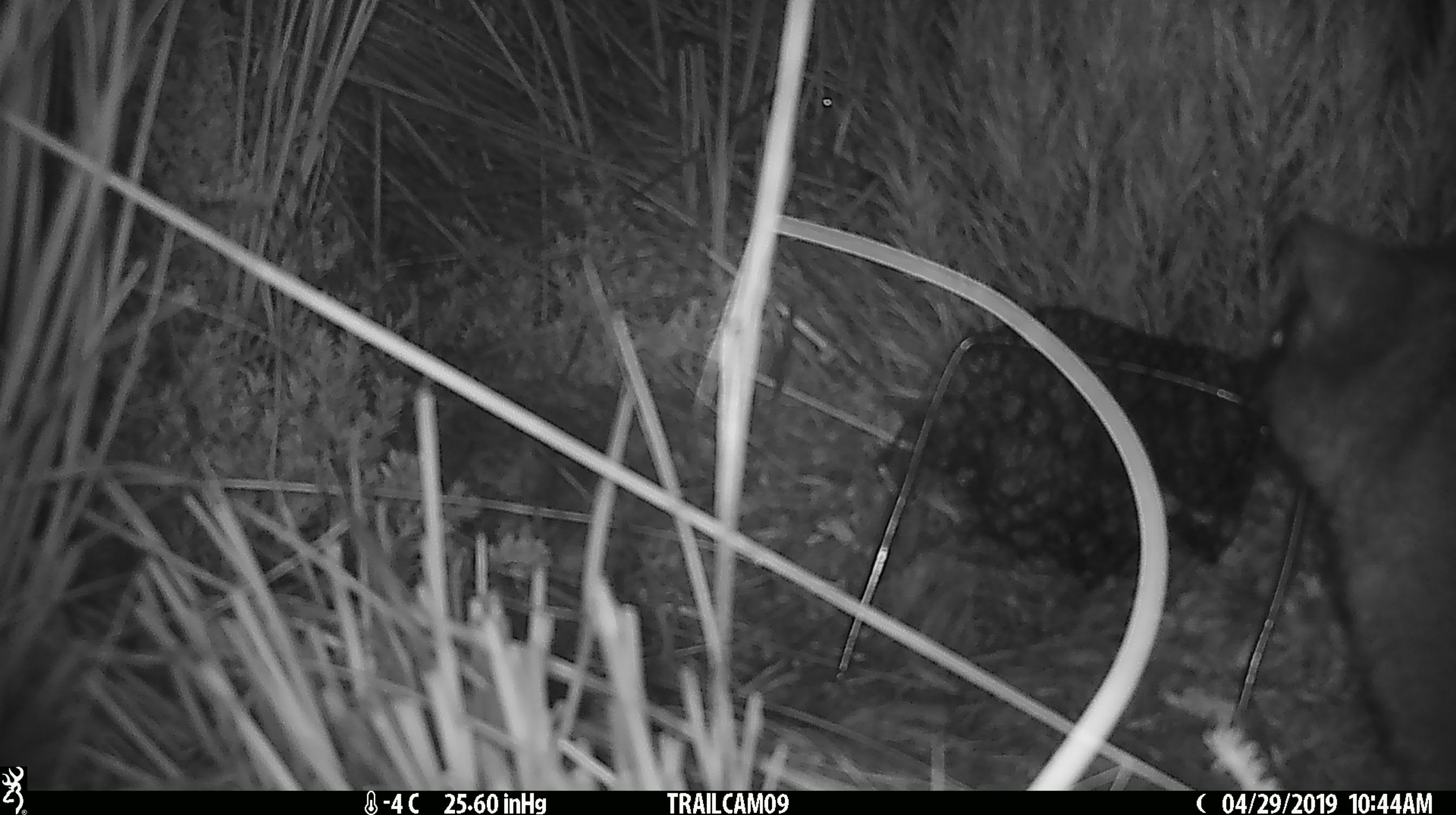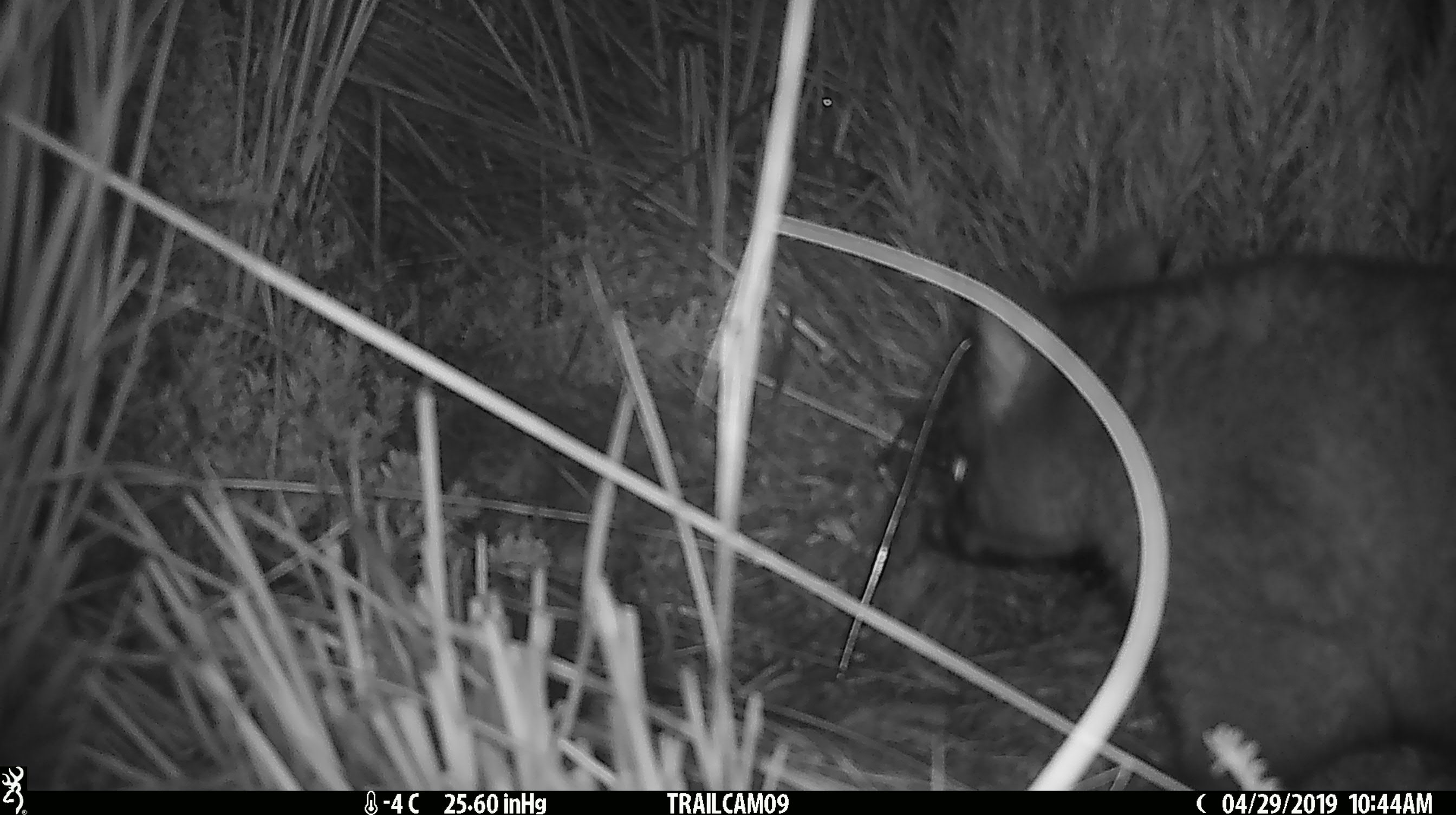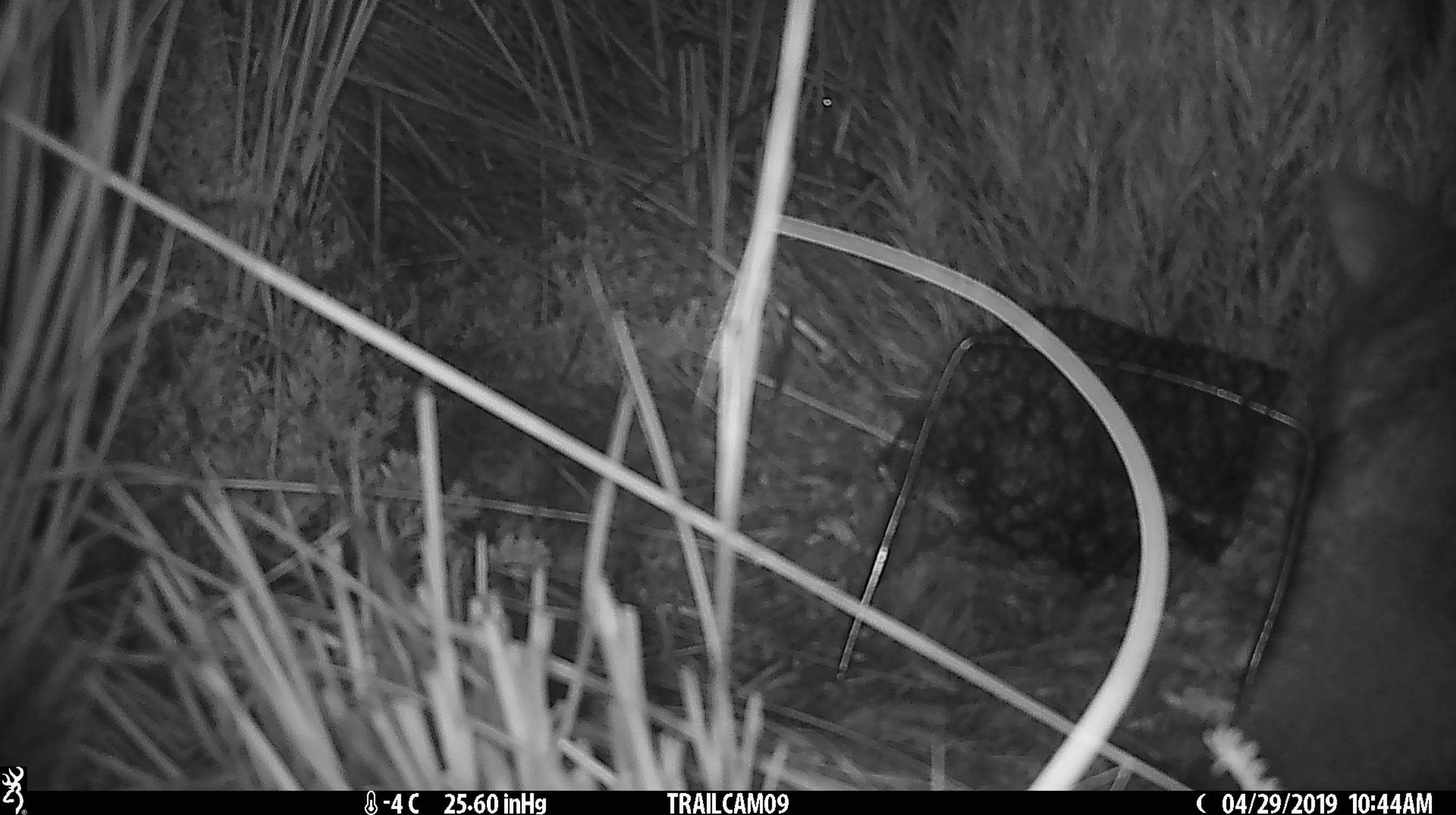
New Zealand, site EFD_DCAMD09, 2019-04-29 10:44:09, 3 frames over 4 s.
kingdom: Animalia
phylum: Chordata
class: Mammalia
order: Diprotodontia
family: Phalangeridae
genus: Trichosurus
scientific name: Trichosurus vulpecula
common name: common brushtail possum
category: possum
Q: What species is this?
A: Possum (common brushtail possum) (Trichosurus vulpecula).